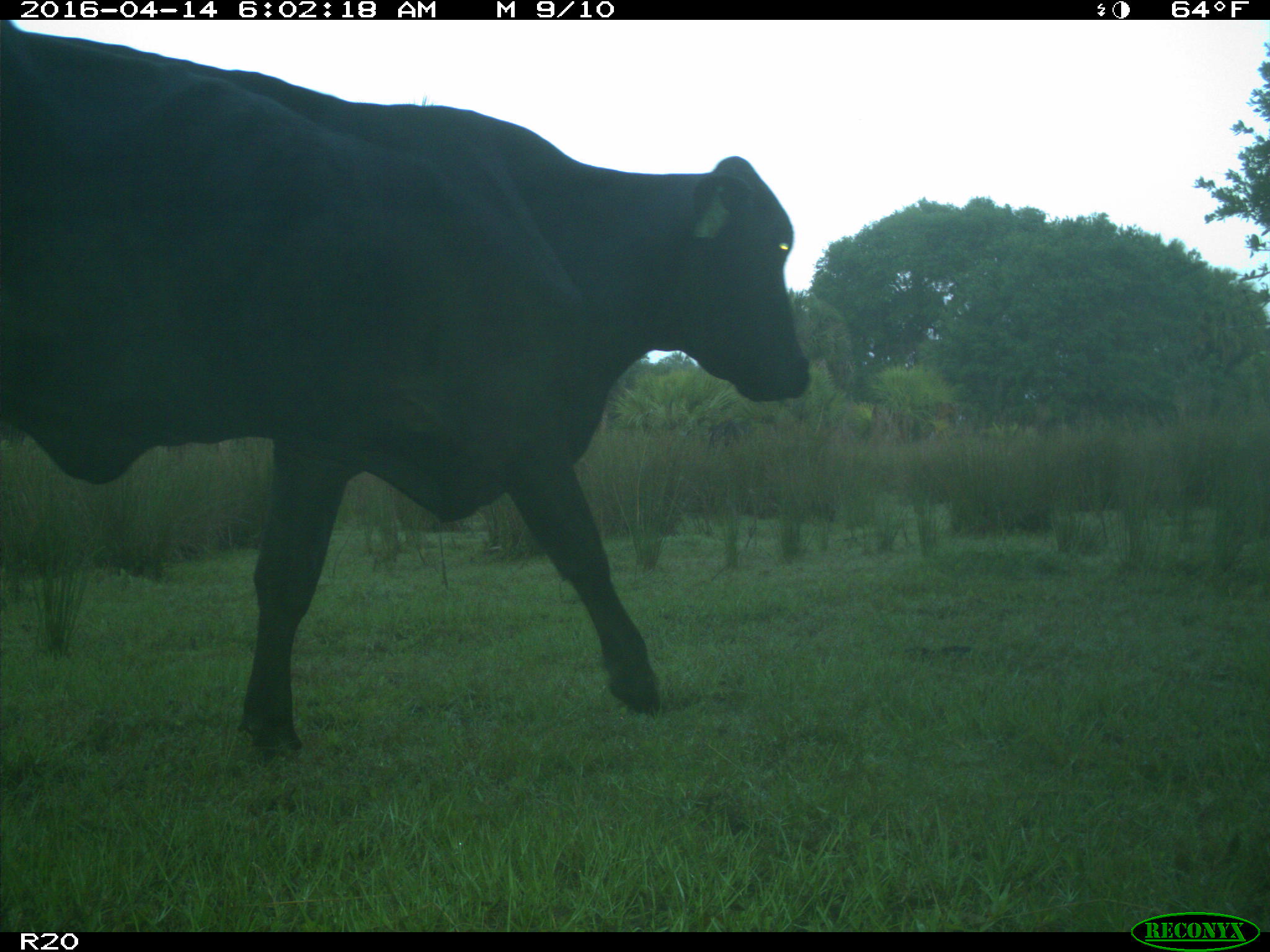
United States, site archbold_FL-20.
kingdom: Animalia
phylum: Chordata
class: Mammalia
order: Artiodactyla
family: Bovidae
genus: Bos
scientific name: Bos taurus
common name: domestic cow